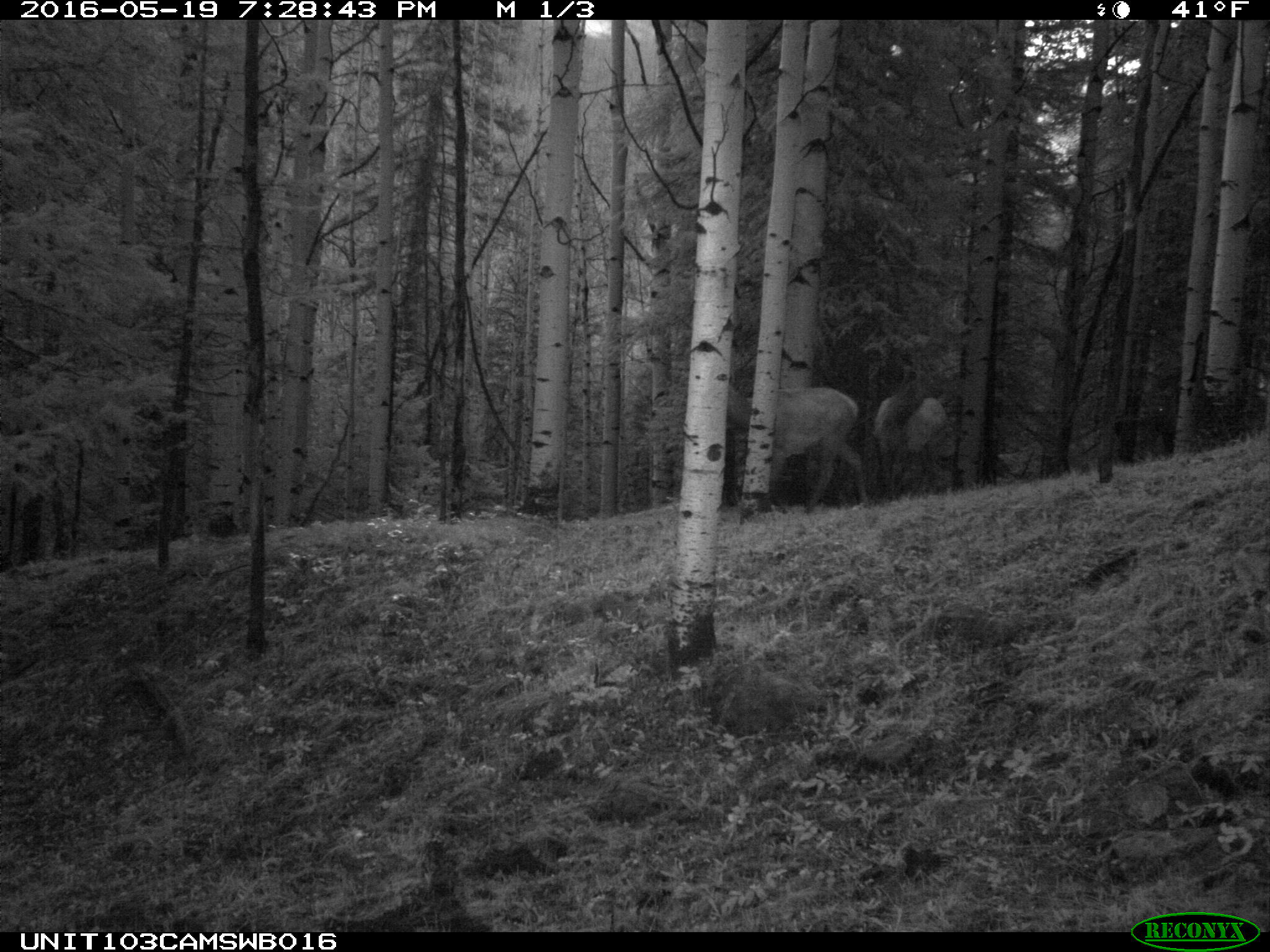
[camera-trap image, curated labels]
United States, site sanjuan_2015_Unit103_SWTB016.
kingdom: Animalia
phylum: Chordata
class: Mammalia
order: Artiodactyla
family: Cervidae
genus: Cervus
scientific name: Cervus elaphus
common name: red deer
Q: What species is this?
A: Cervus elaphus (red deer).